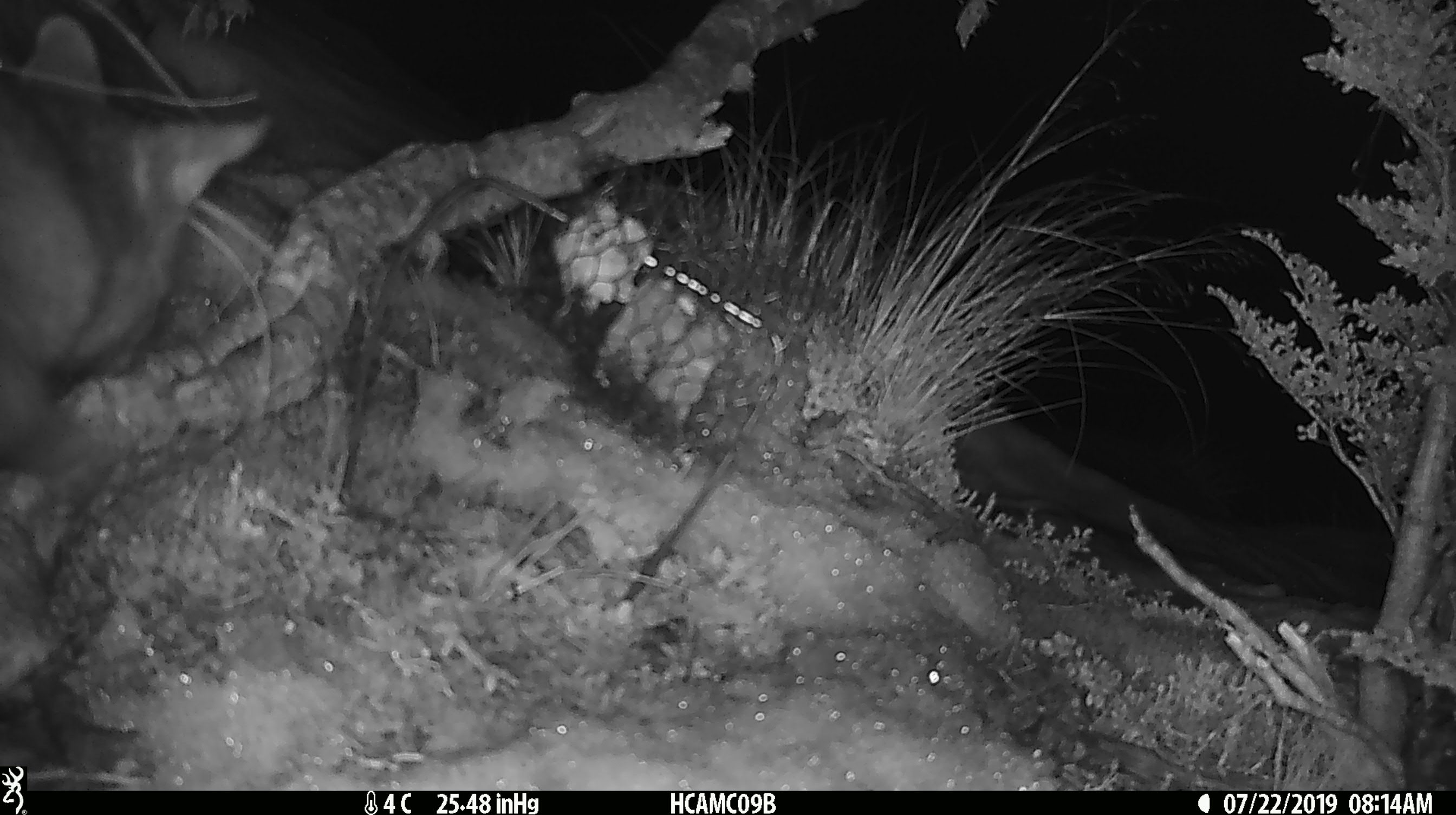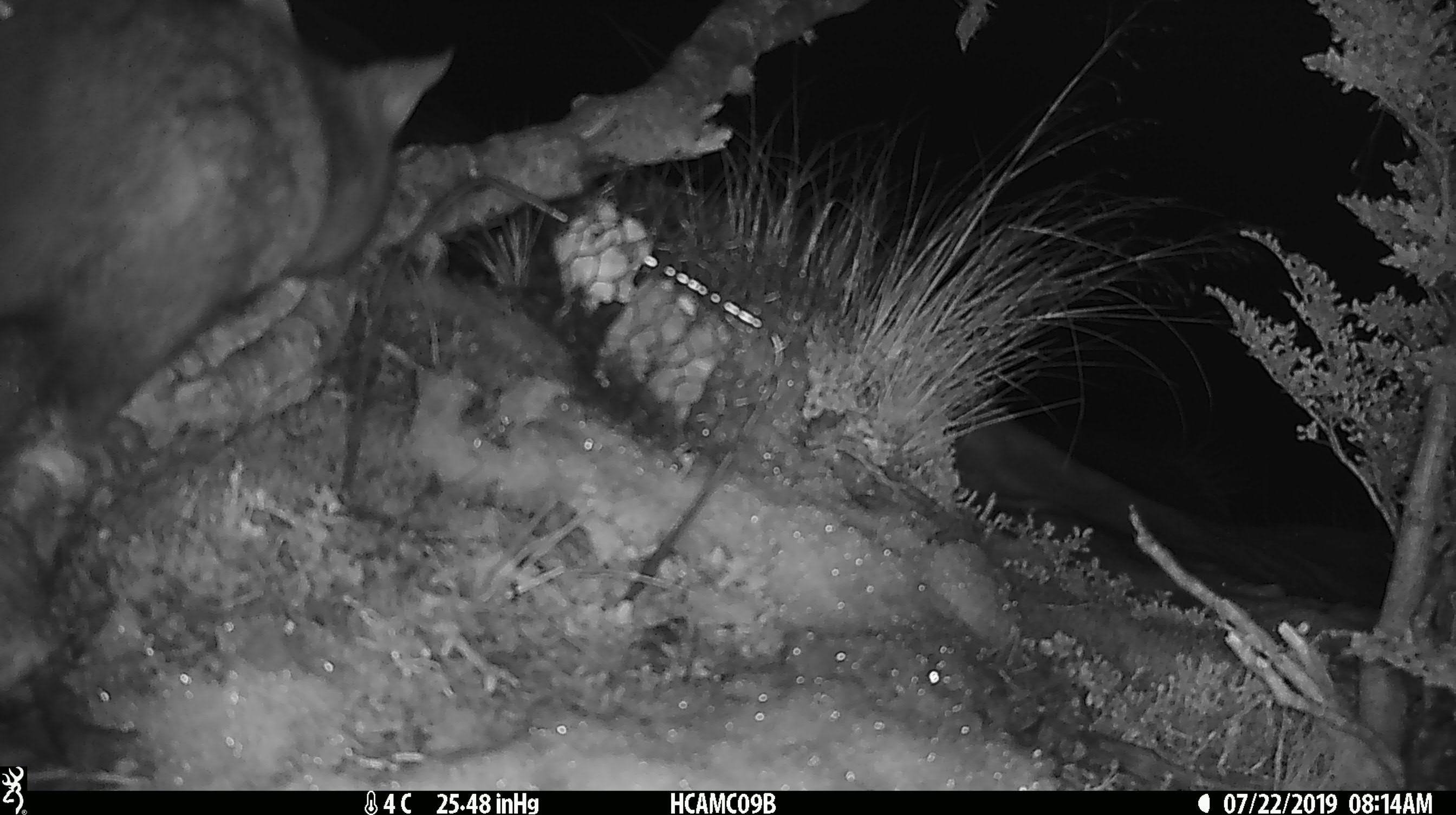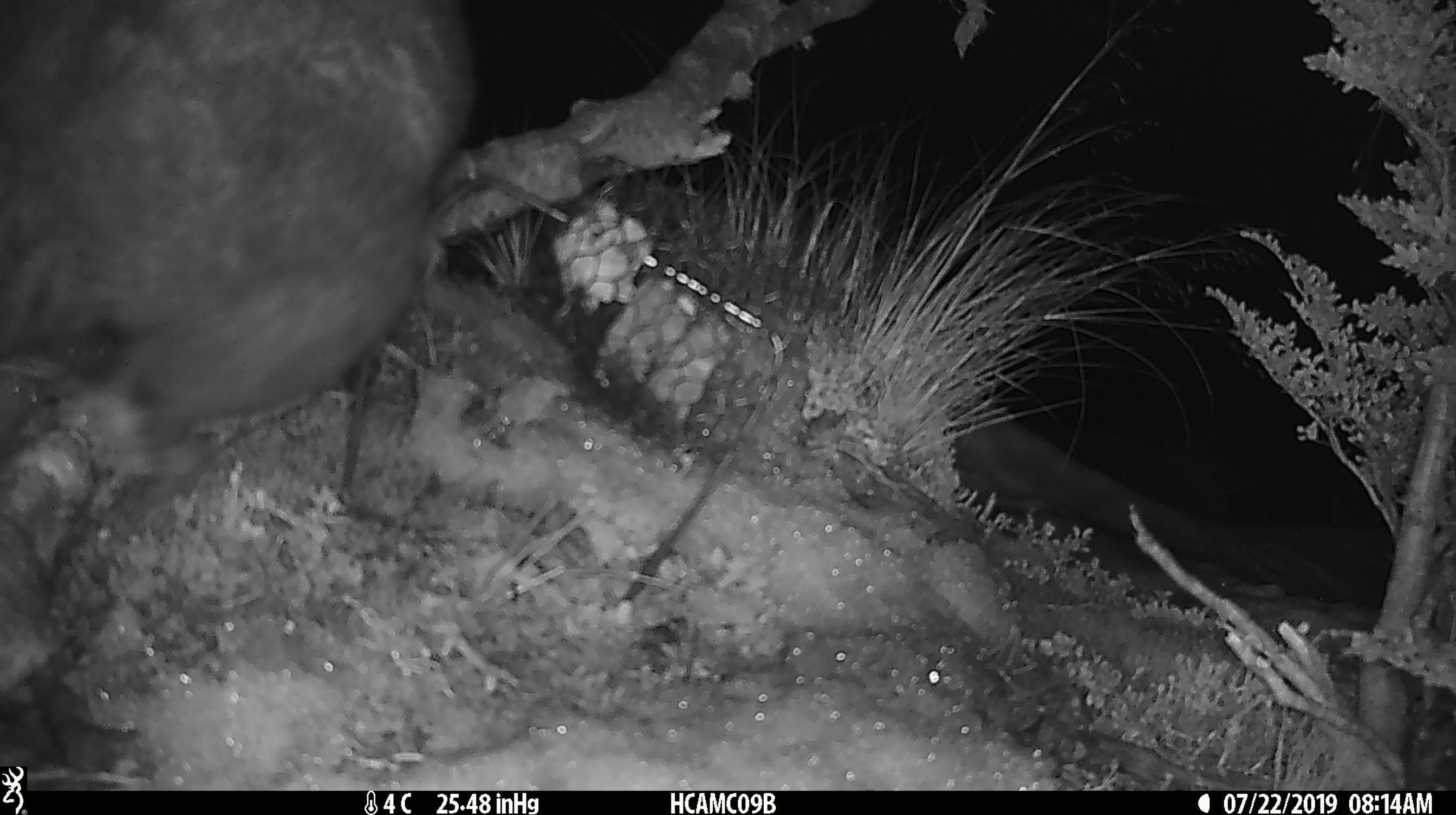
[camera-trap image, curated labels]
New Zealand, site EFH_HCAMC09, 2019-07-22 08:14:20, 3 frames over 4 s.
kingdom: Animalia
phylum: Chordata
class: Mammalia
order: Diprotodontia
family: Phalangeridae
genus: Trichosurus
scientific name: Trichosurus vulpecula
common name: common brushtail possum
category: possum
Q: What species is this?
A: Possum (common brushtail possum) (Trichosurus vulpecula).